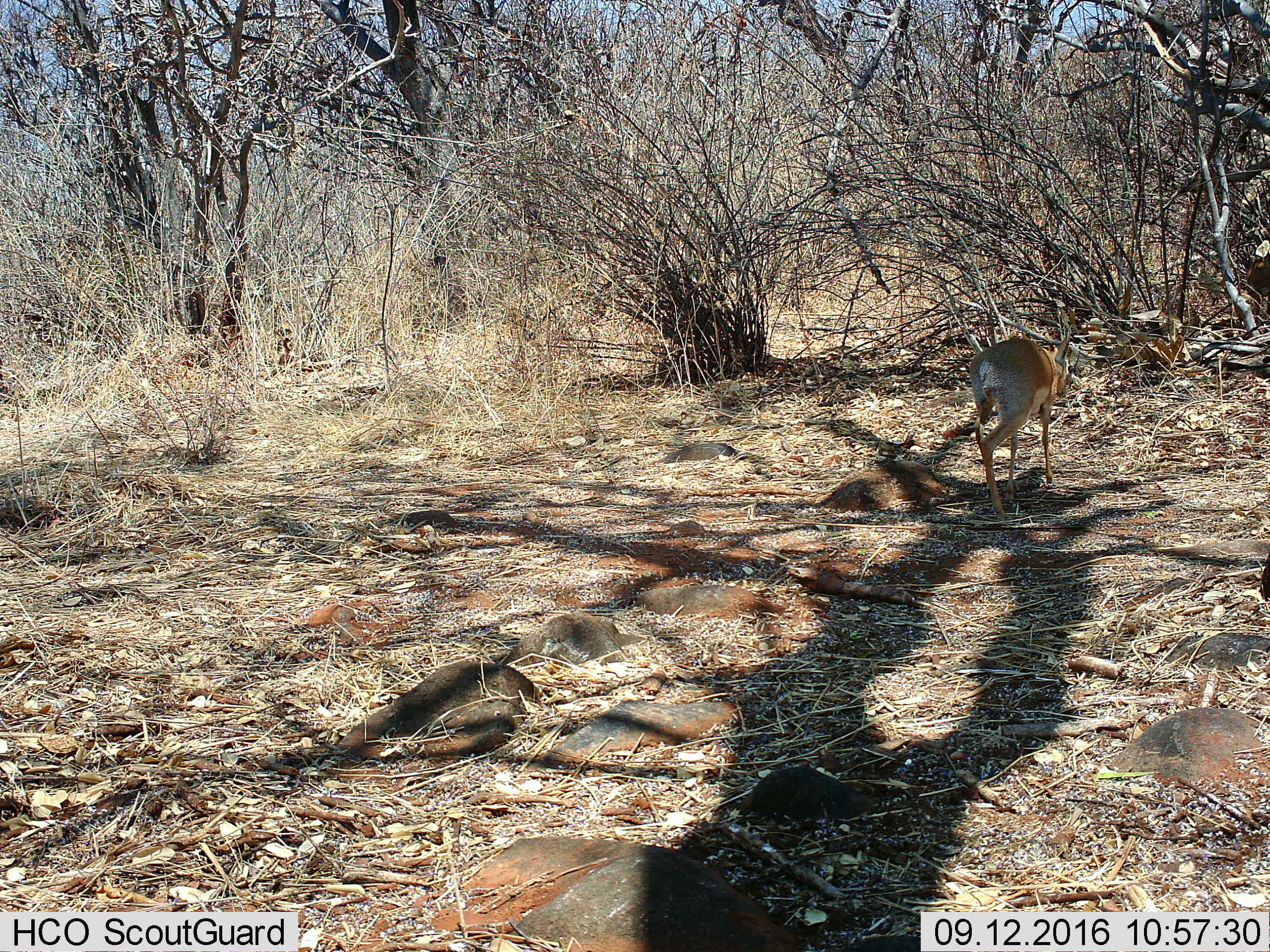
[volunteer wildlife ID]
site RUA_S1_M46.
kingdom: Animalia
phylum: Chordata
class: Mammalia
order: Artiodactyla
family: Bovidae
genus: Madoqua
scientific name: Madoqua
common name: dik-dik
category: dikdik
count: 1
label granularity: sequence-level